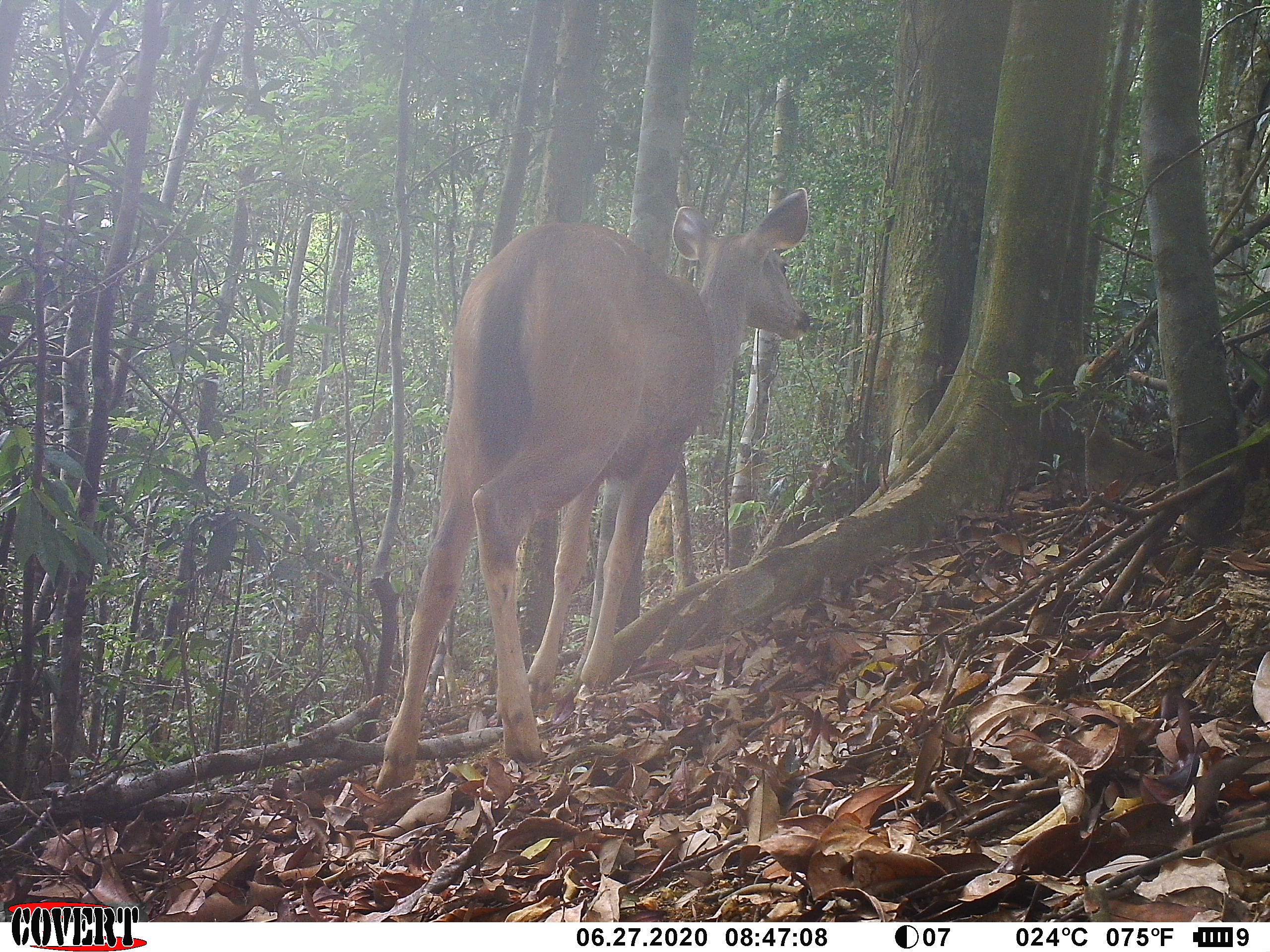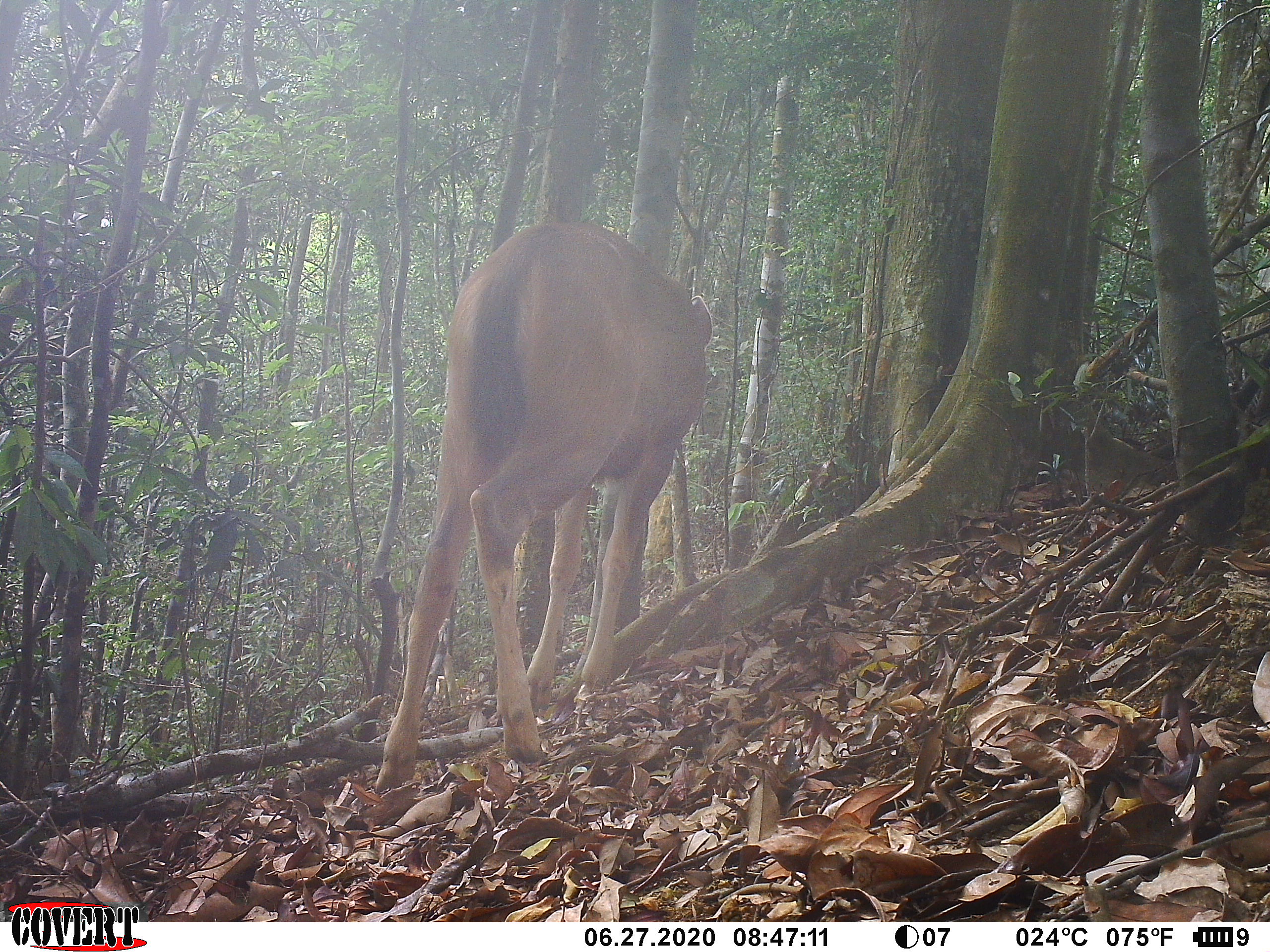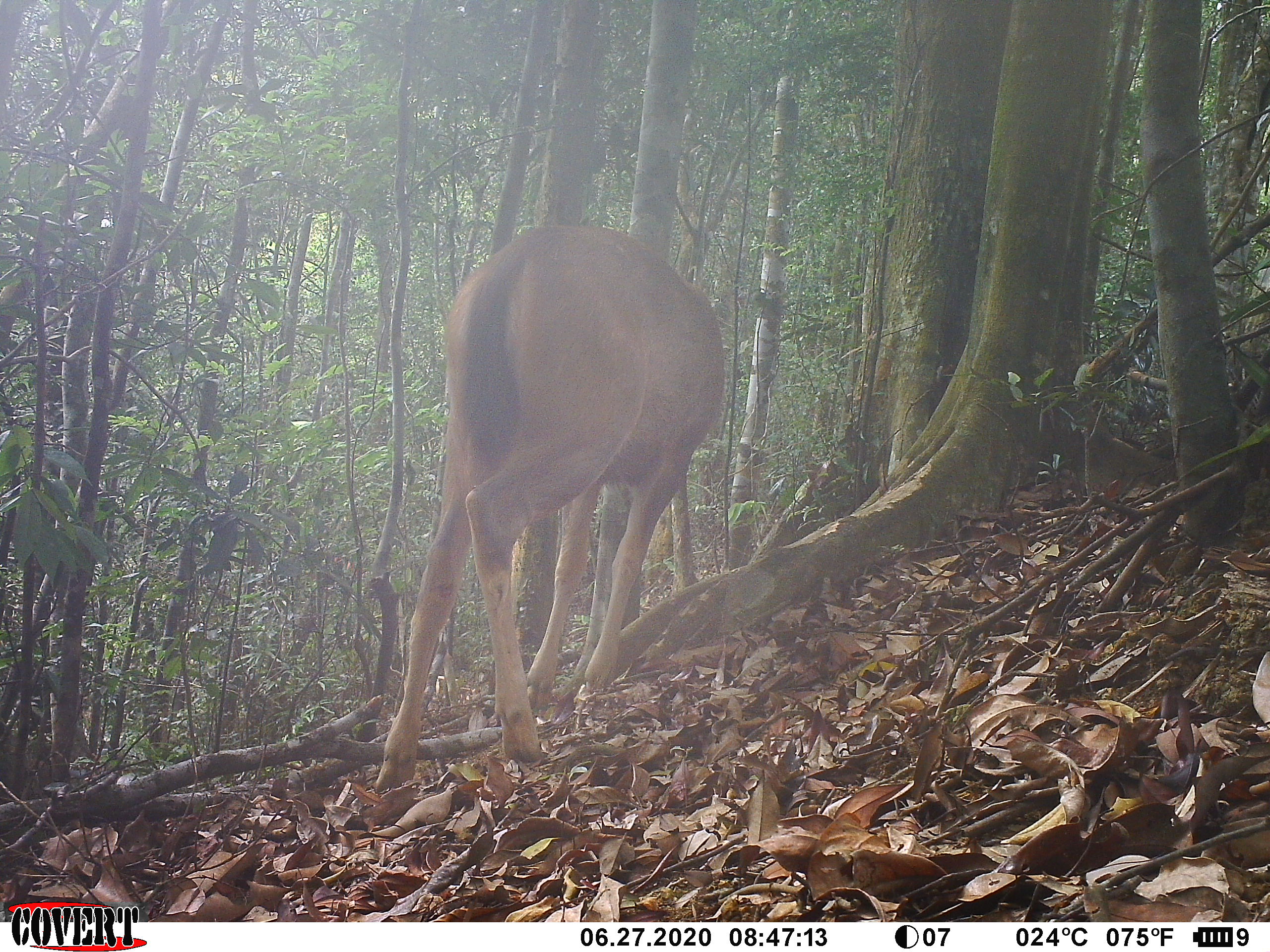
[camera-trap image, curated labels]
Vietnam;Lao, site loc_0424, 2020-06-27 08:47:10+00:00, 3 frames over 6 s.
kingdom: Animalia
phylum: Chordata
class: Mammalia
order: Artiodactyla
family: Cervidae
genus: Rusa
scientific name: Rusa unicolor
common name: sambar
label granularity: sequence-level